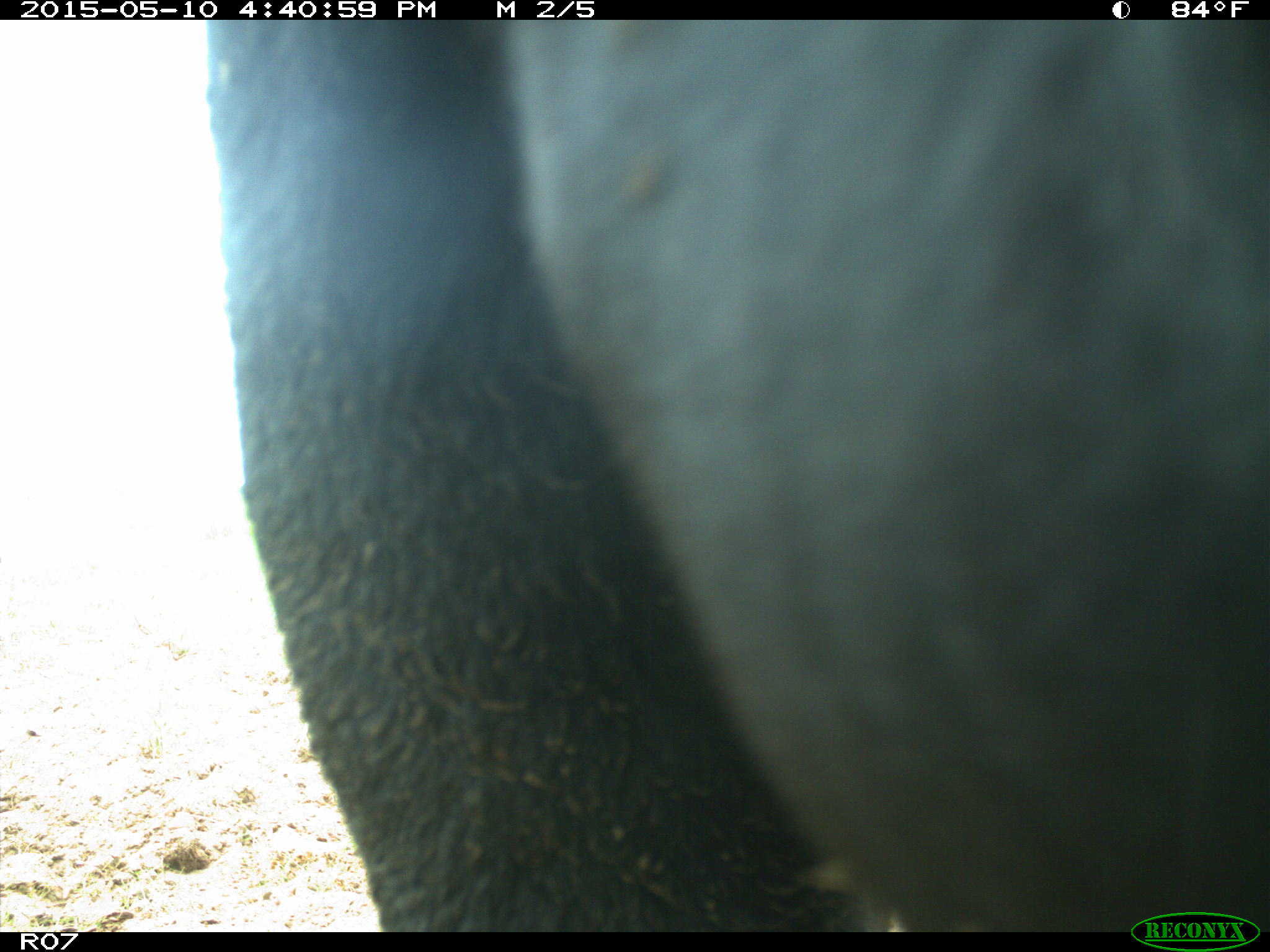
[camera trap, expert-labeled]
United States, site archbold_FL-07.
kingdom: Animalia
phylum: Chordata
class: Mammalia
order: Artiodactyla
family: Bovidae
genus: Bos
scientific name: Bos taurus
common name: domestic cow